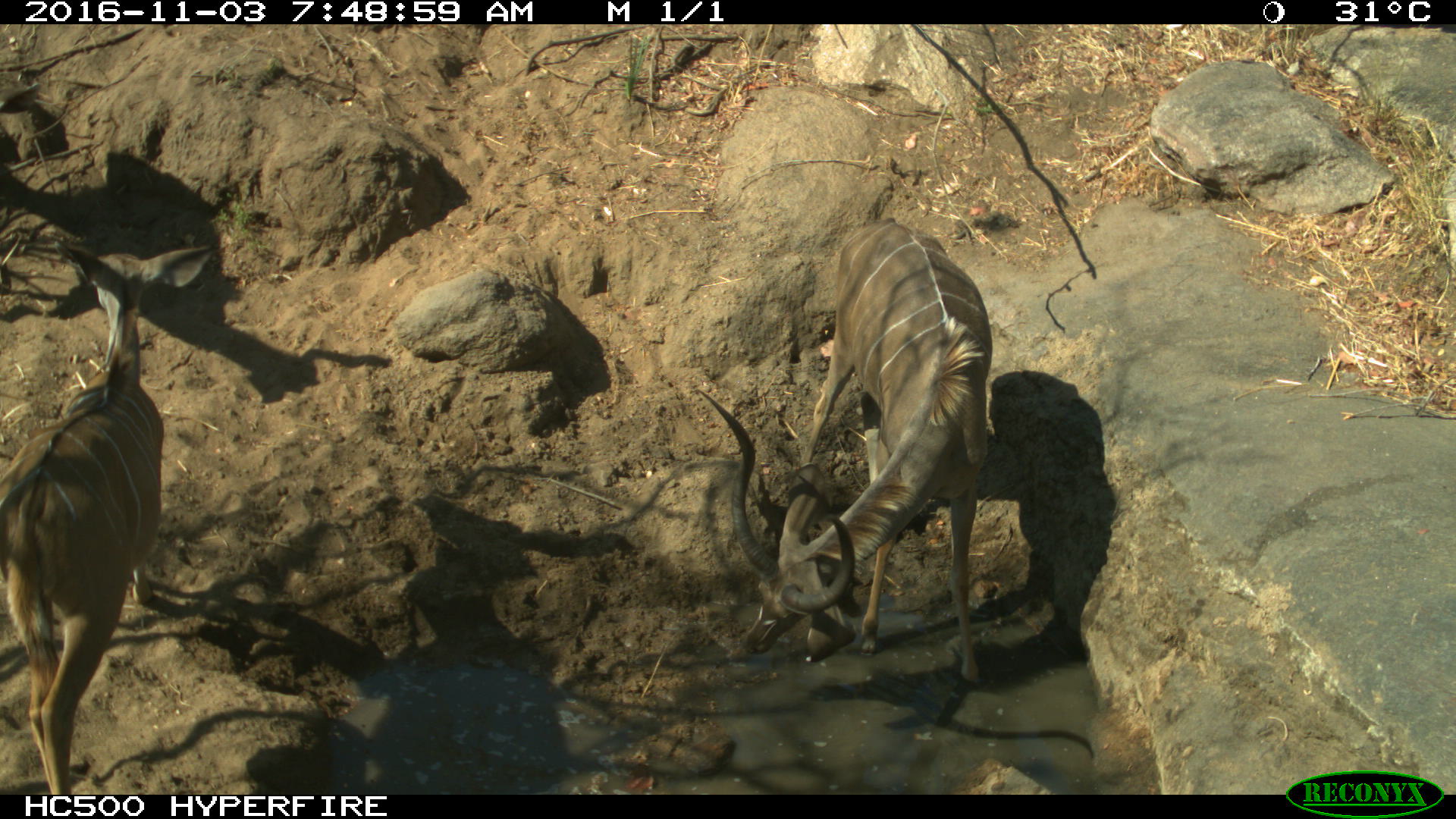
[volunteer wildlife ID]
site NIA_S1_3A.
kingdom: Animalia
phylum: Chordata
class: Mammalia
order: Artiodactyla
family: Bovidae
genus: Tragelaphus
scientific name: Tragelaphus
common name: kudu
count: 2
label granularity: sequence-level